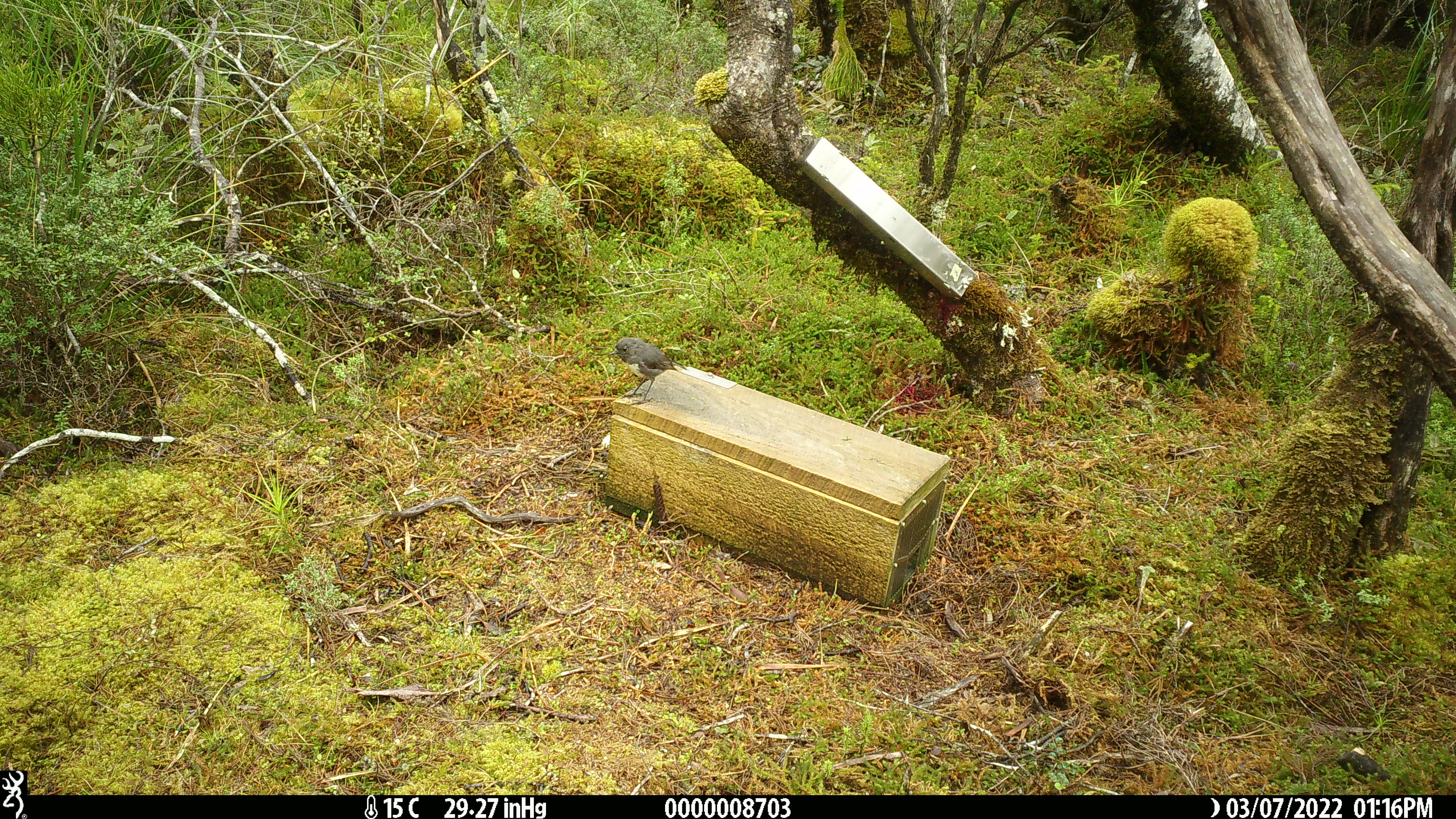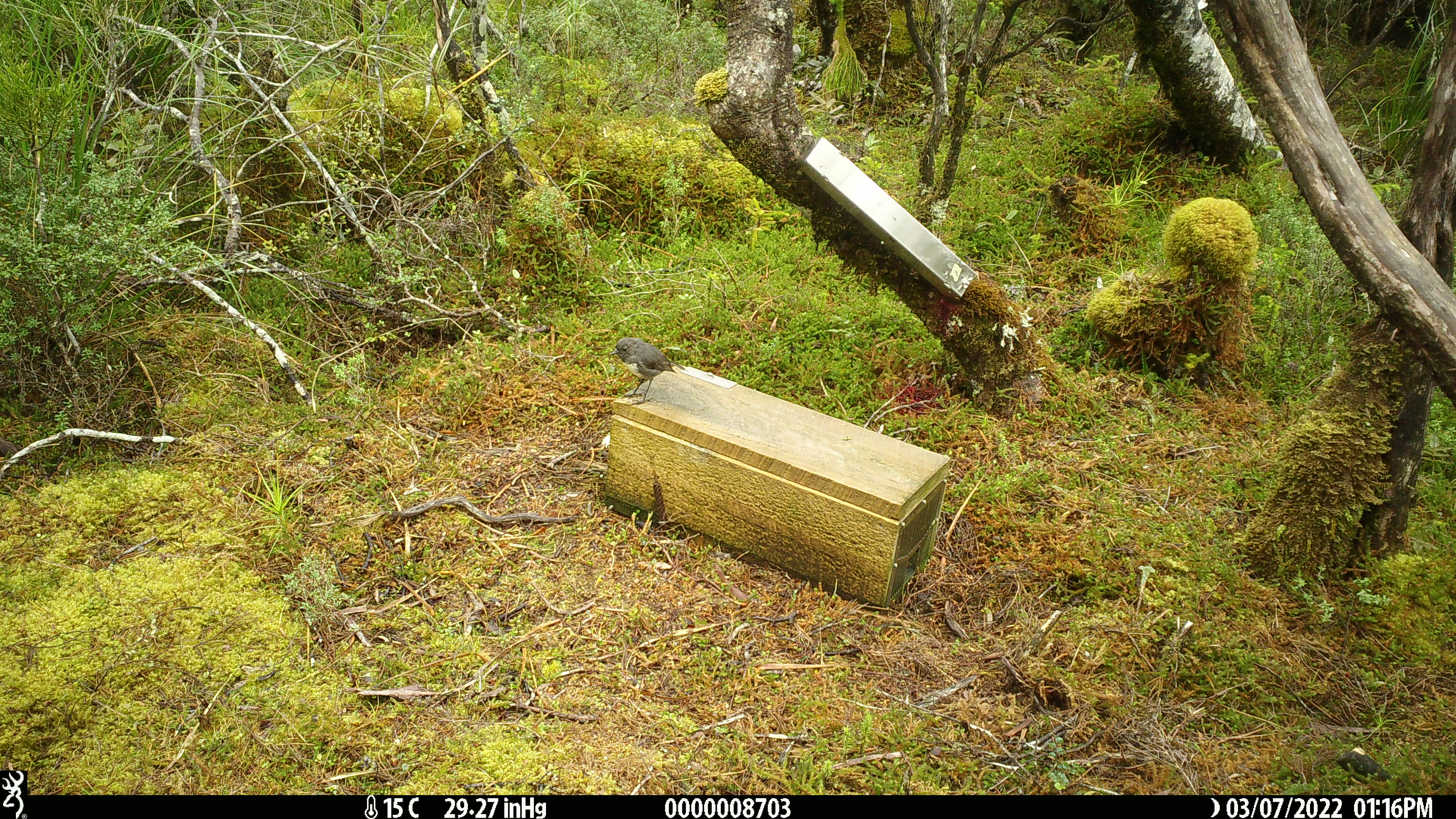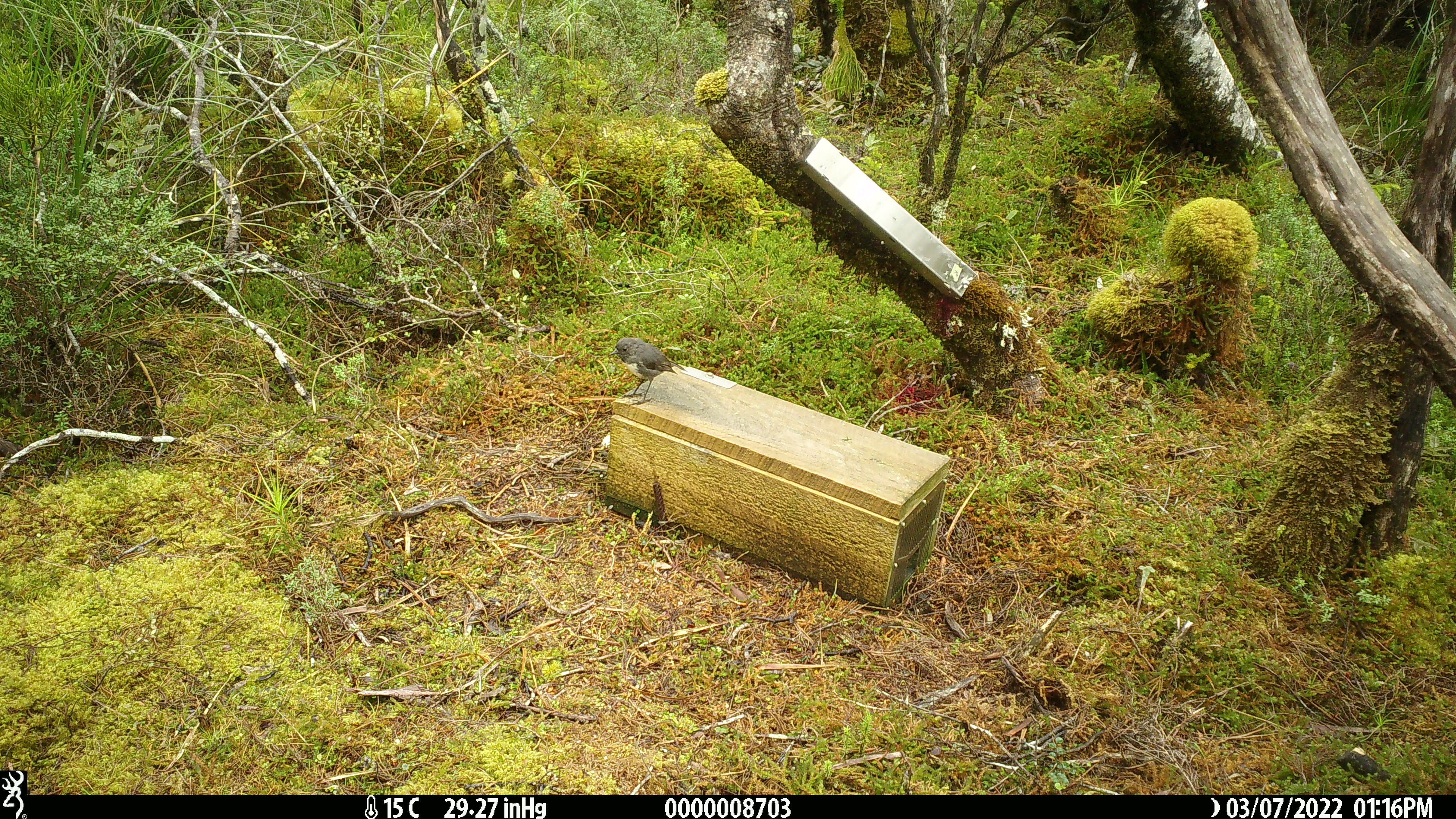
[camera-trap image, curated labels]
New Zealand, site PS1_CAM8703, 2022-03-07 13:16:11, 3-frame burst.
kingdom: Animalia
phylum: Chordata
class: Aves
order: Passeriformes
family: Petroicidae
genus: Petroica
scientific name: Petroica australis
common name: new zealand robin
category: robin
Robin (new zealand robin) (Petroica australis).